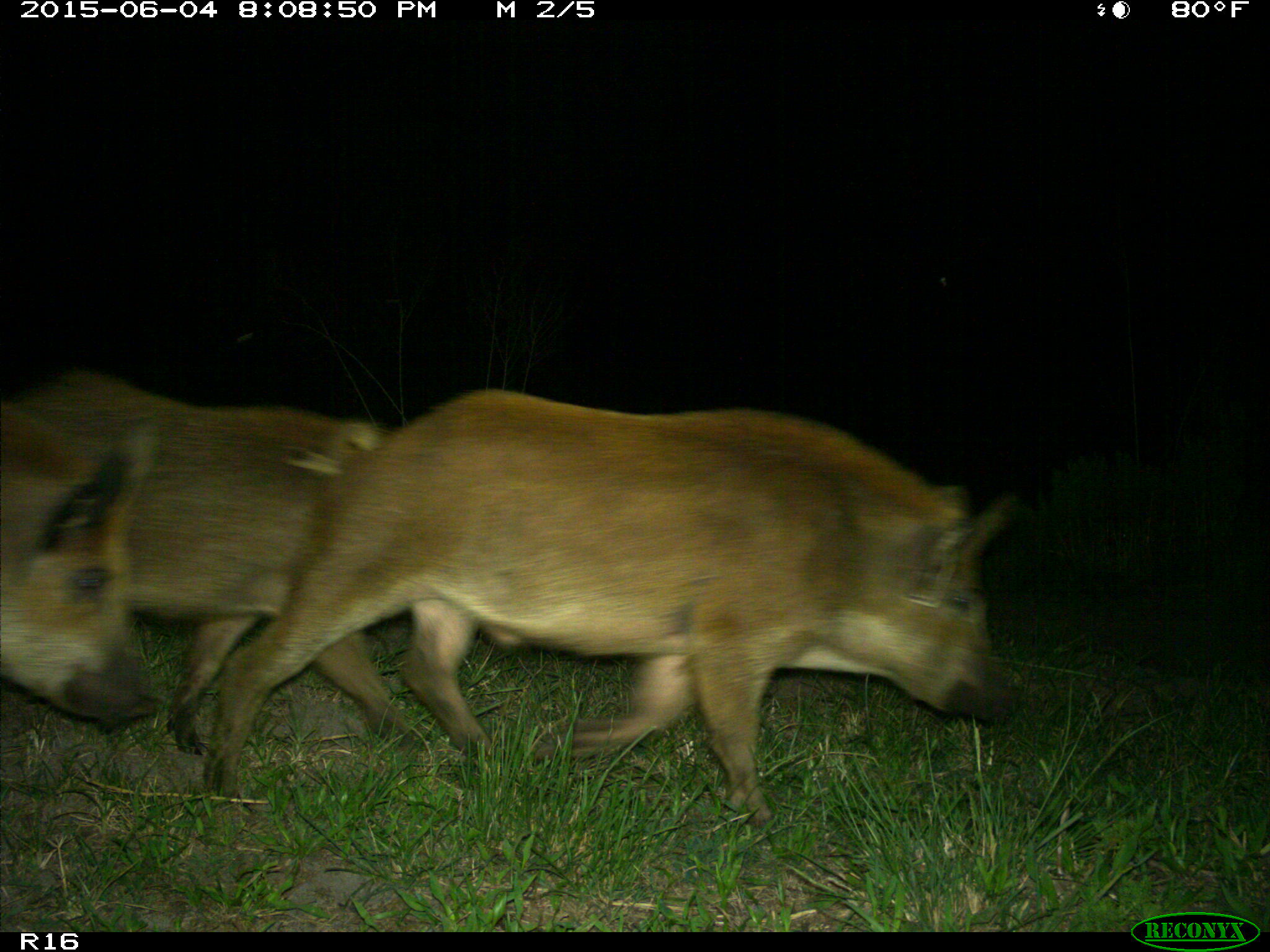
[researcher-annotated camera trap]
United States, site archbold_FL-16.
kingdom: Animalia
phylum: Chordata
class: Mammalia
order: Artiodactyla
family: Suidae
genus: Sus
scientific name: Sus scrofa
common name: wild boar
Sus scrofa (wild boar).